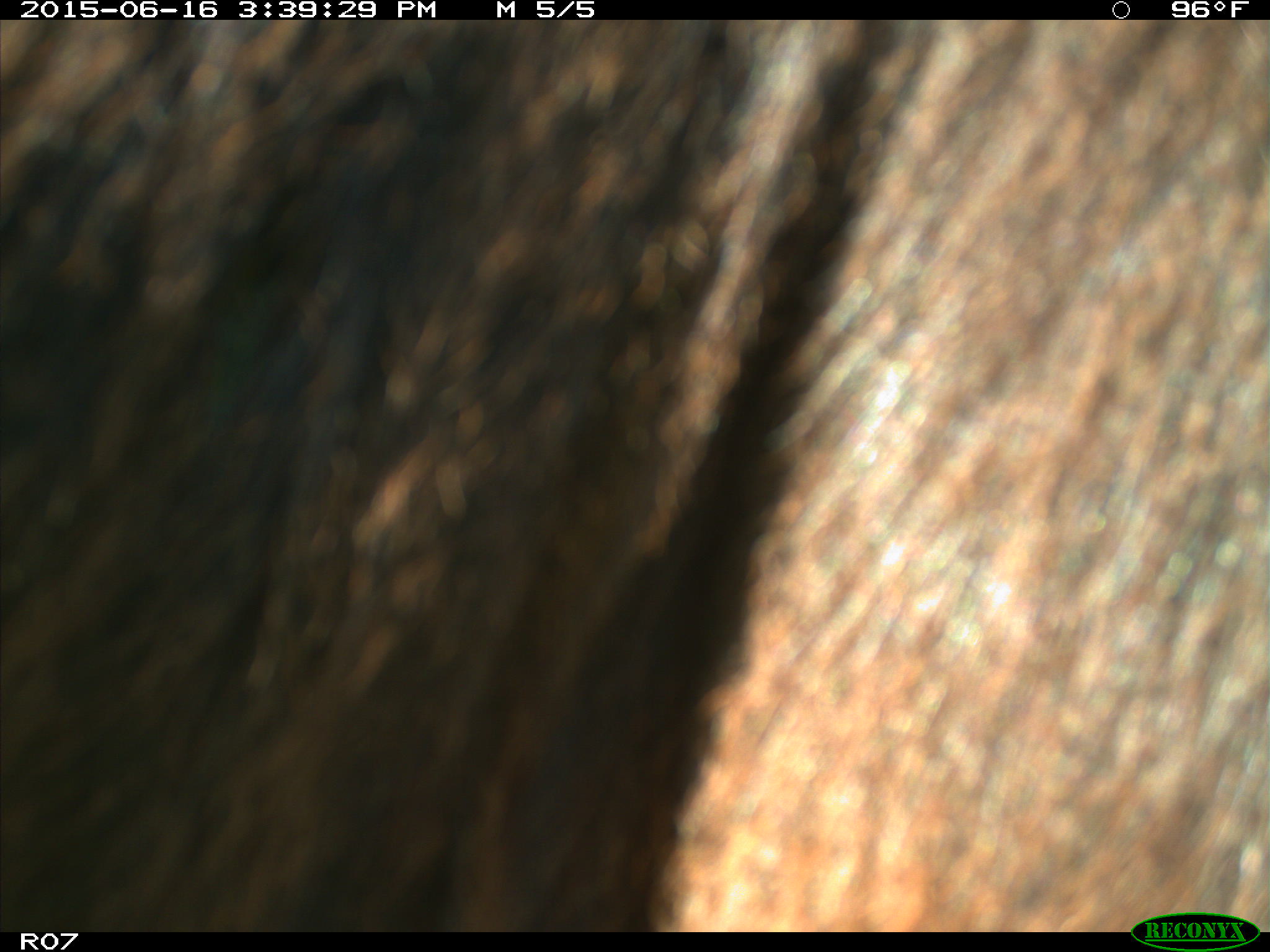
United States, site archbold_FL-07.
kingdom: Animalia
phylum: Chordata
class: Mammalia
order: Artiodactyla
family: Bovidae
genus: Bos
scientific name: Bos taurus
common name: domestic cow